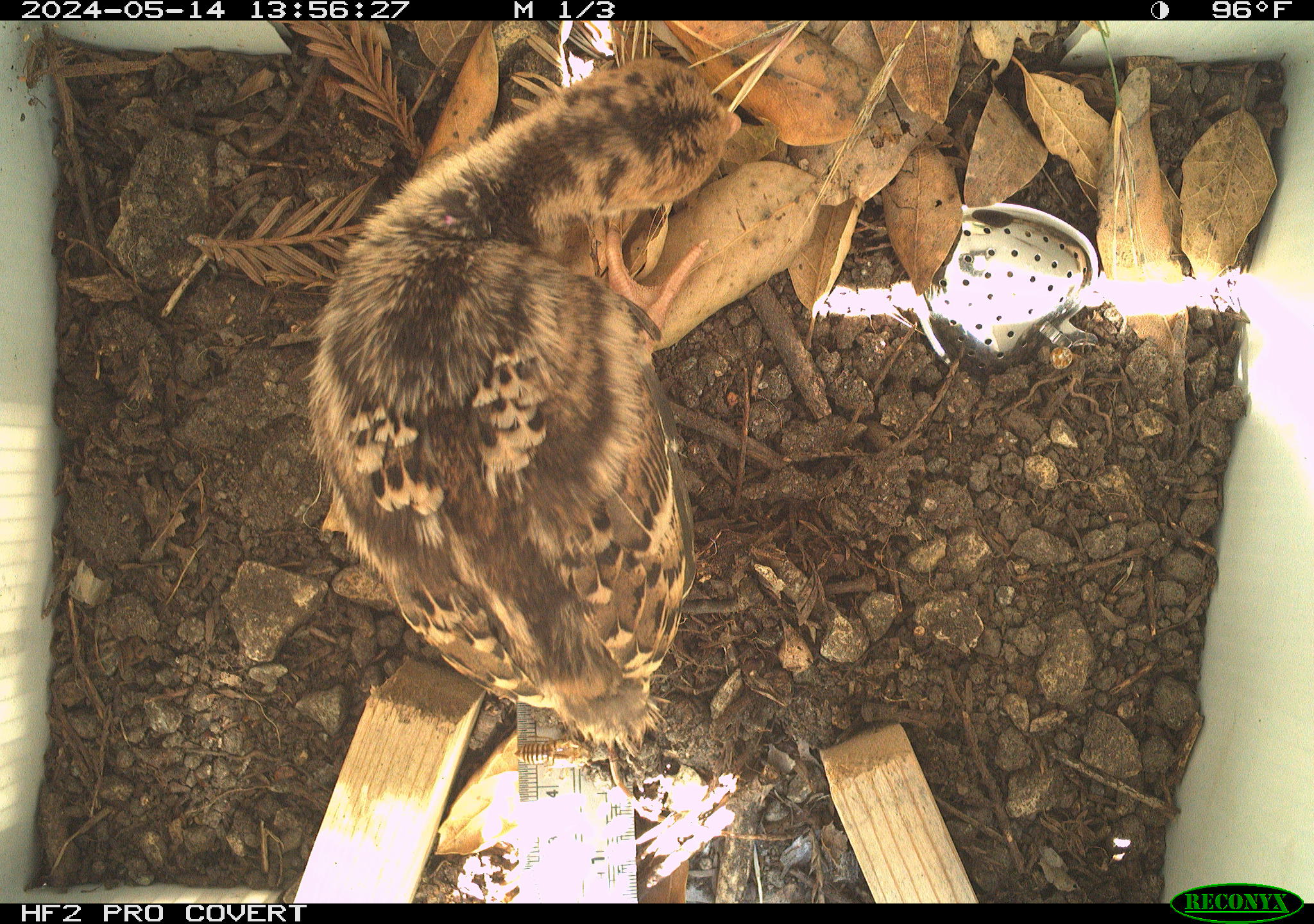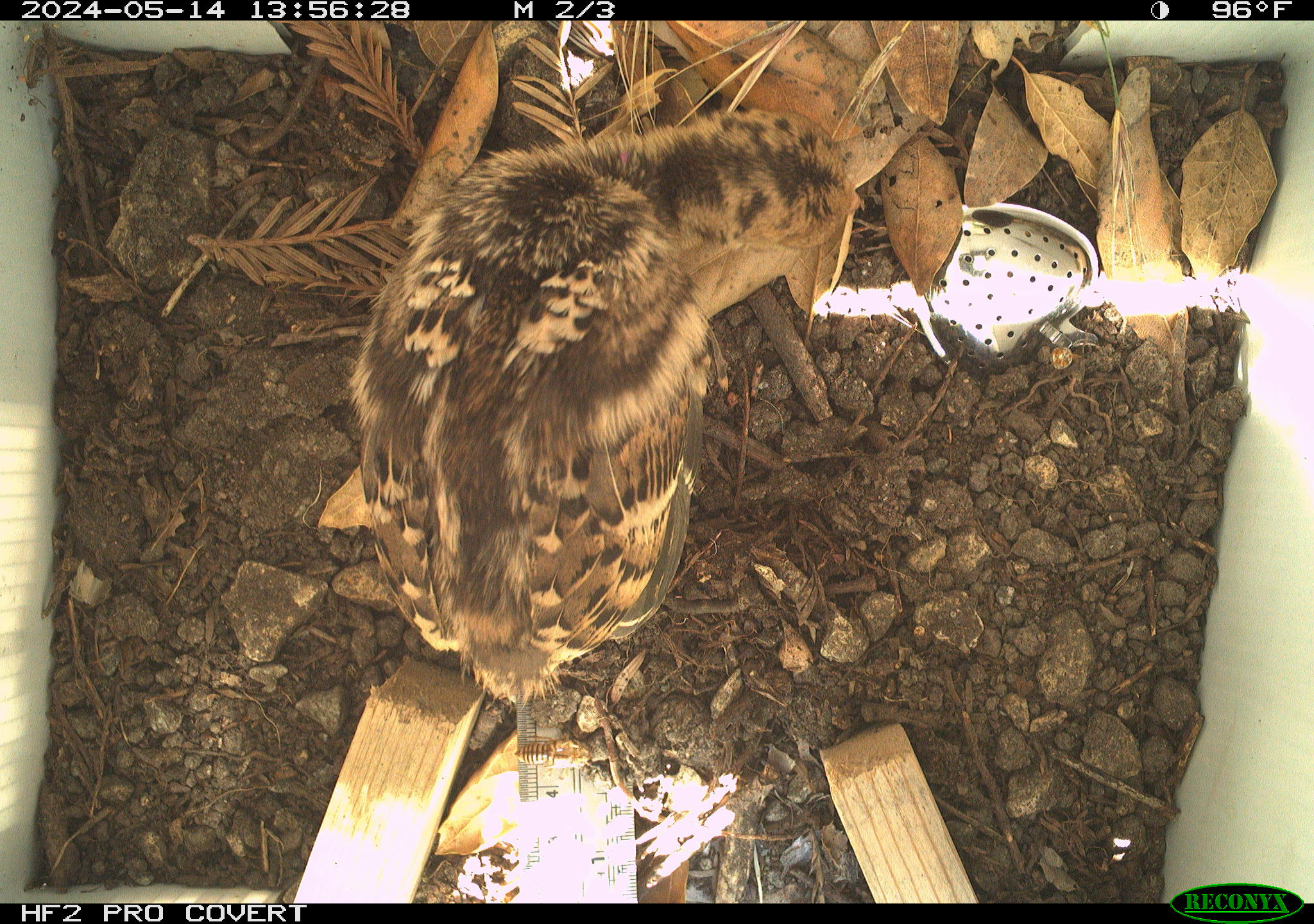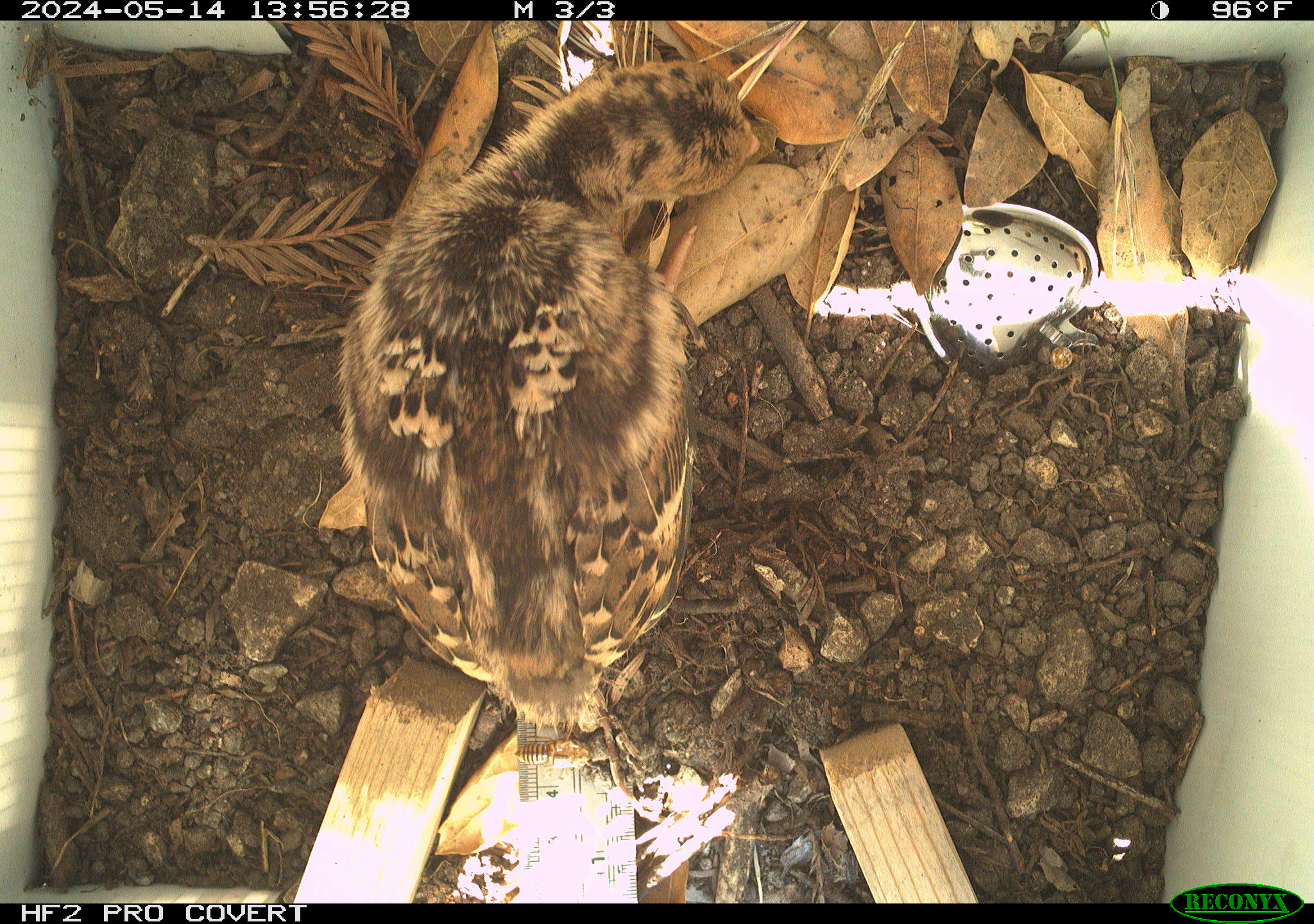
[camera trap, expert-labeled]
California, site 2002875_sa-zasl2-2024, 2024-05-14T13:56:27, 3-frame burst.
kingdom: Animalia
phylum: Chordata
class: Aves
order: Galliformes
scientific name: Galliformes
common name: fowl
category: galliformes order